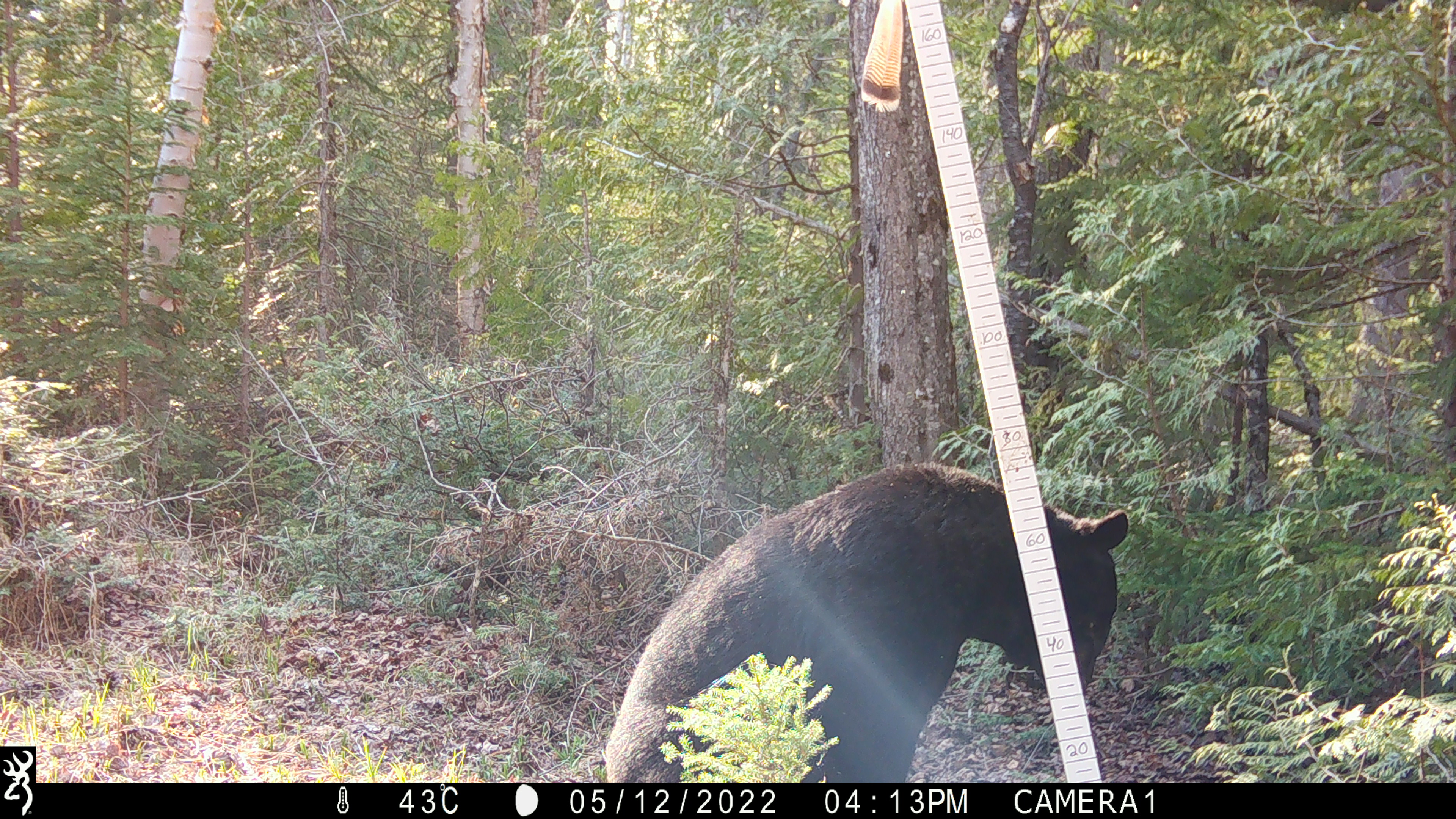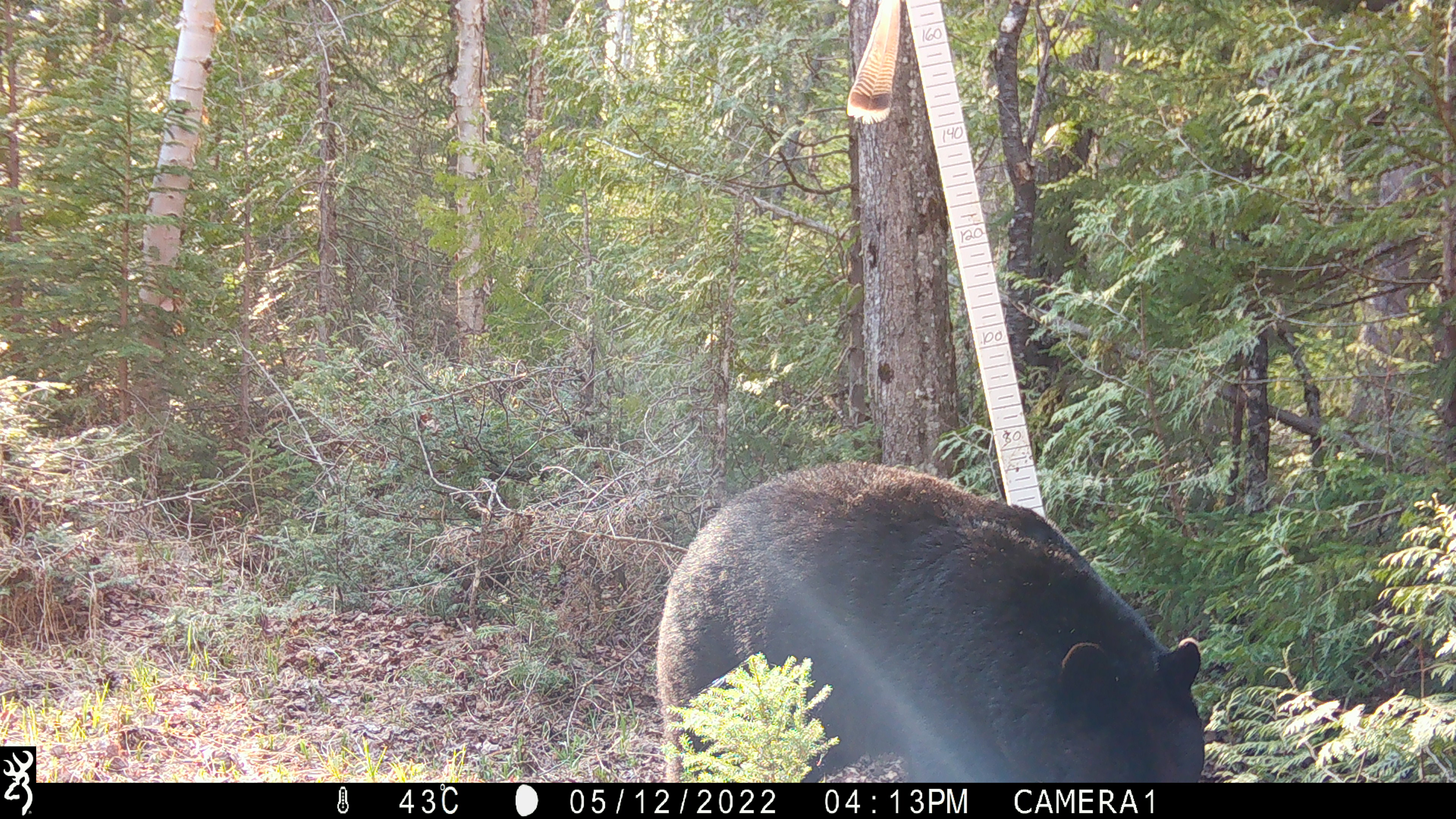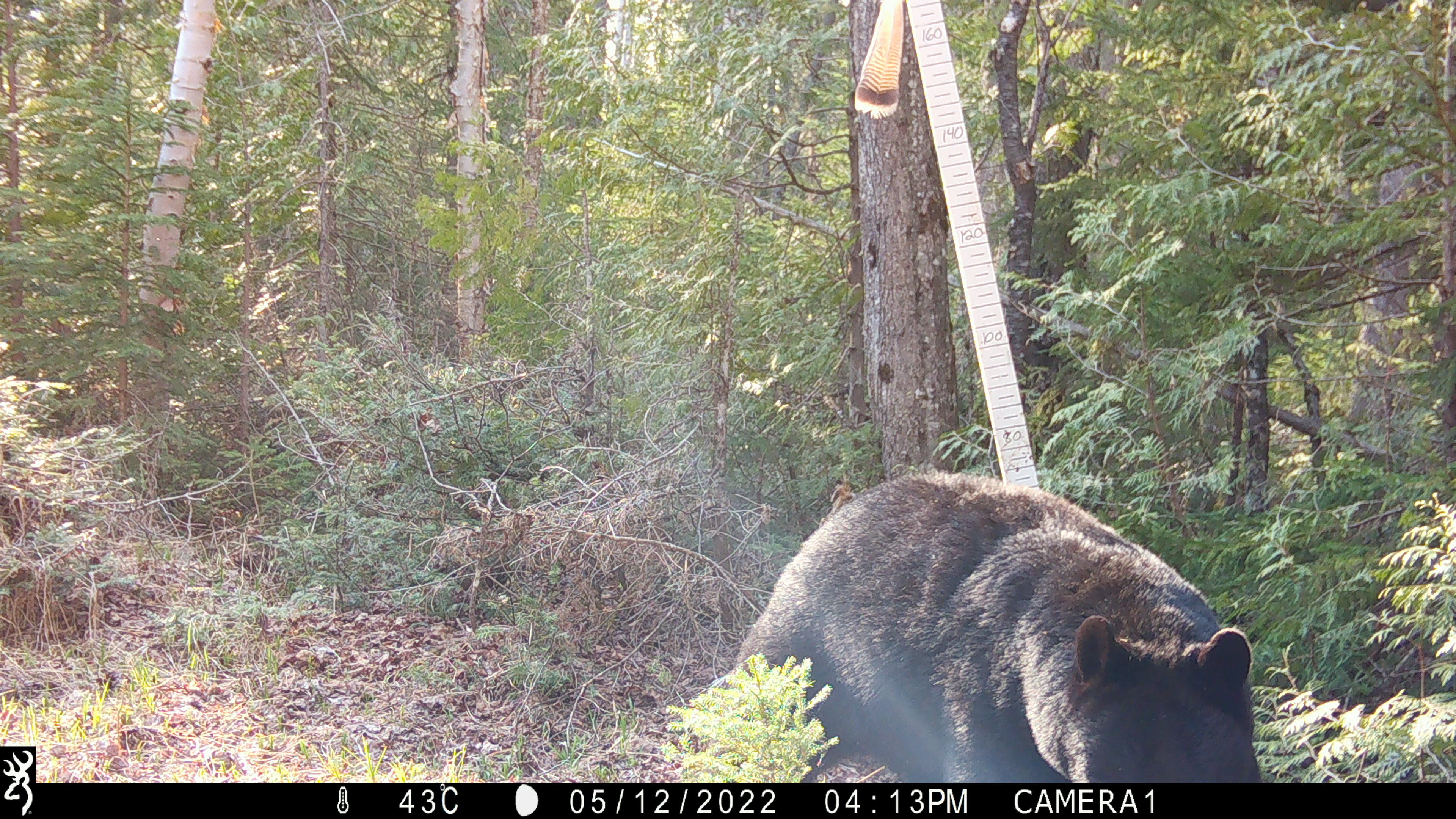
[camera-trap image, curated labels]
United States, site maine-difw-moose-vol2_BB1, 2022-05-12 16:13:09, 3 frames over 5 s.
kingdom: Animalia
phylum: Chordata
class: Mammalia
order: Carnivora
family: Ursidae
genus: Ursus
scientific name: Ursus americanus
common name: black bear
Black bear (Ursus americanus).